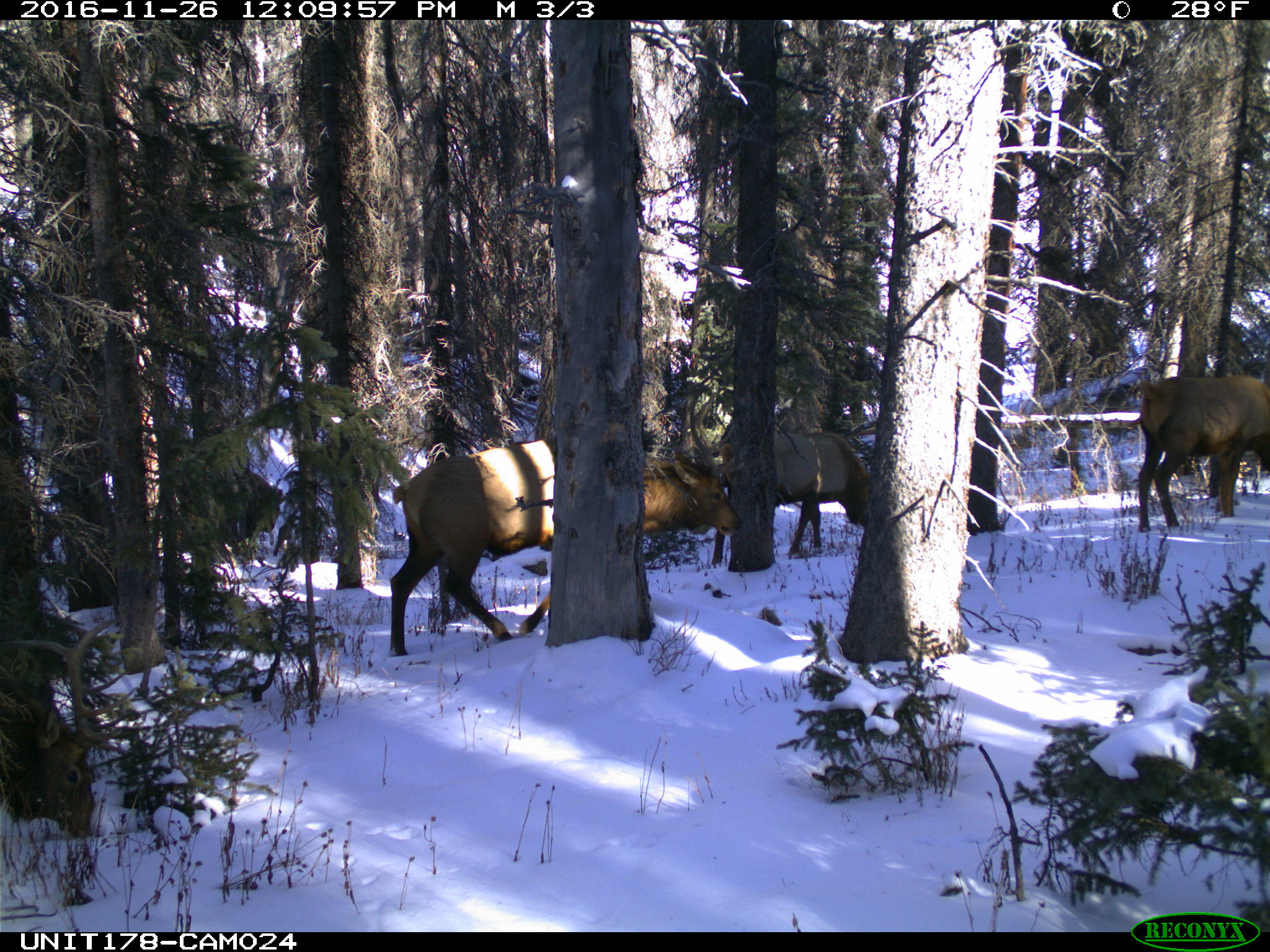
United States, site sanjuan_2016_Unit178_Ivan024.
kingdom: Animalia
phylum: Chordata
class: Mammalia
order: Artiodactyla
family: Cervidae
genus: Cervus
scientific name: Cervus elaphus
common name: red deer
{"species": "Cervus elaphus (red deer)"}